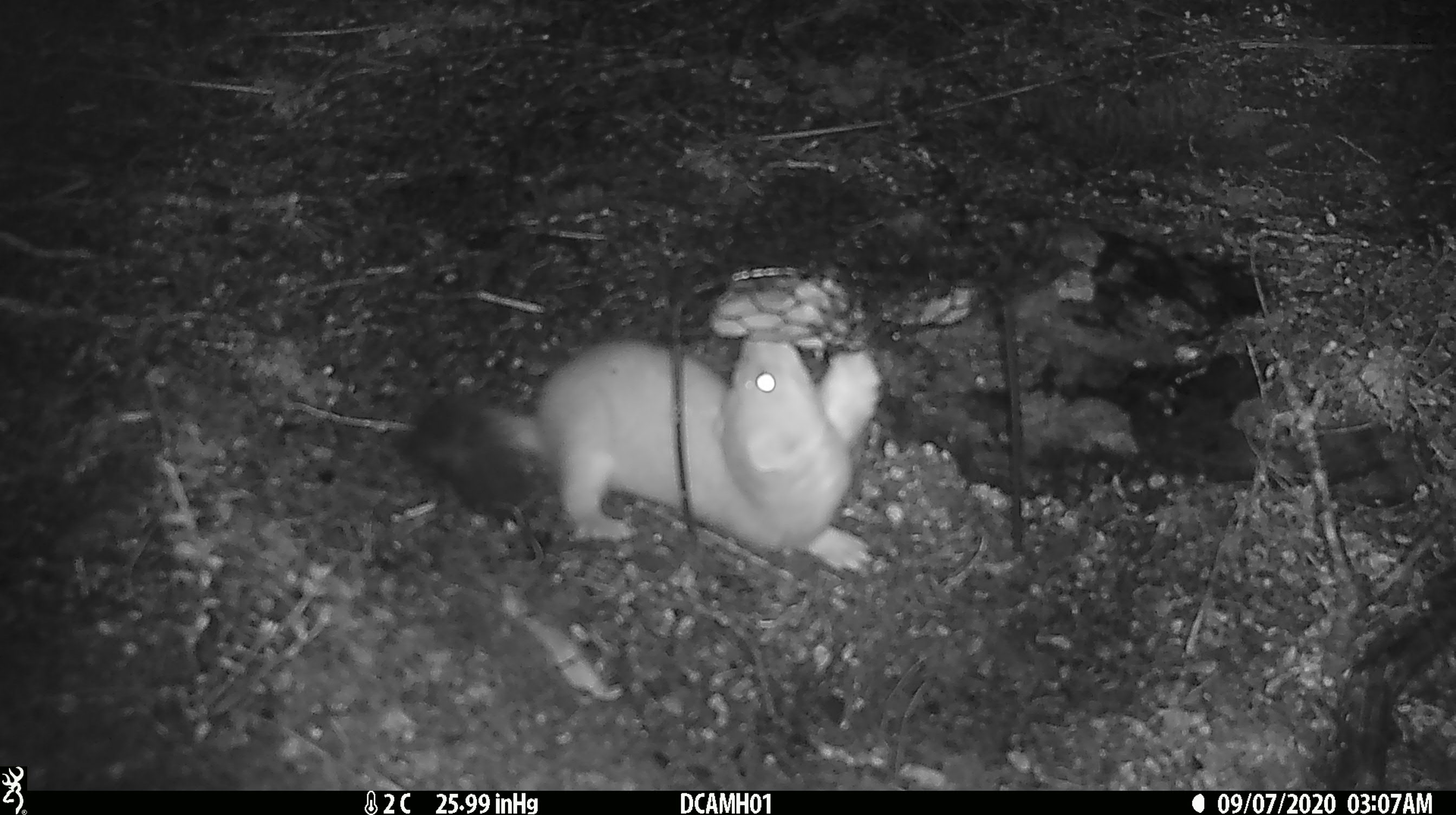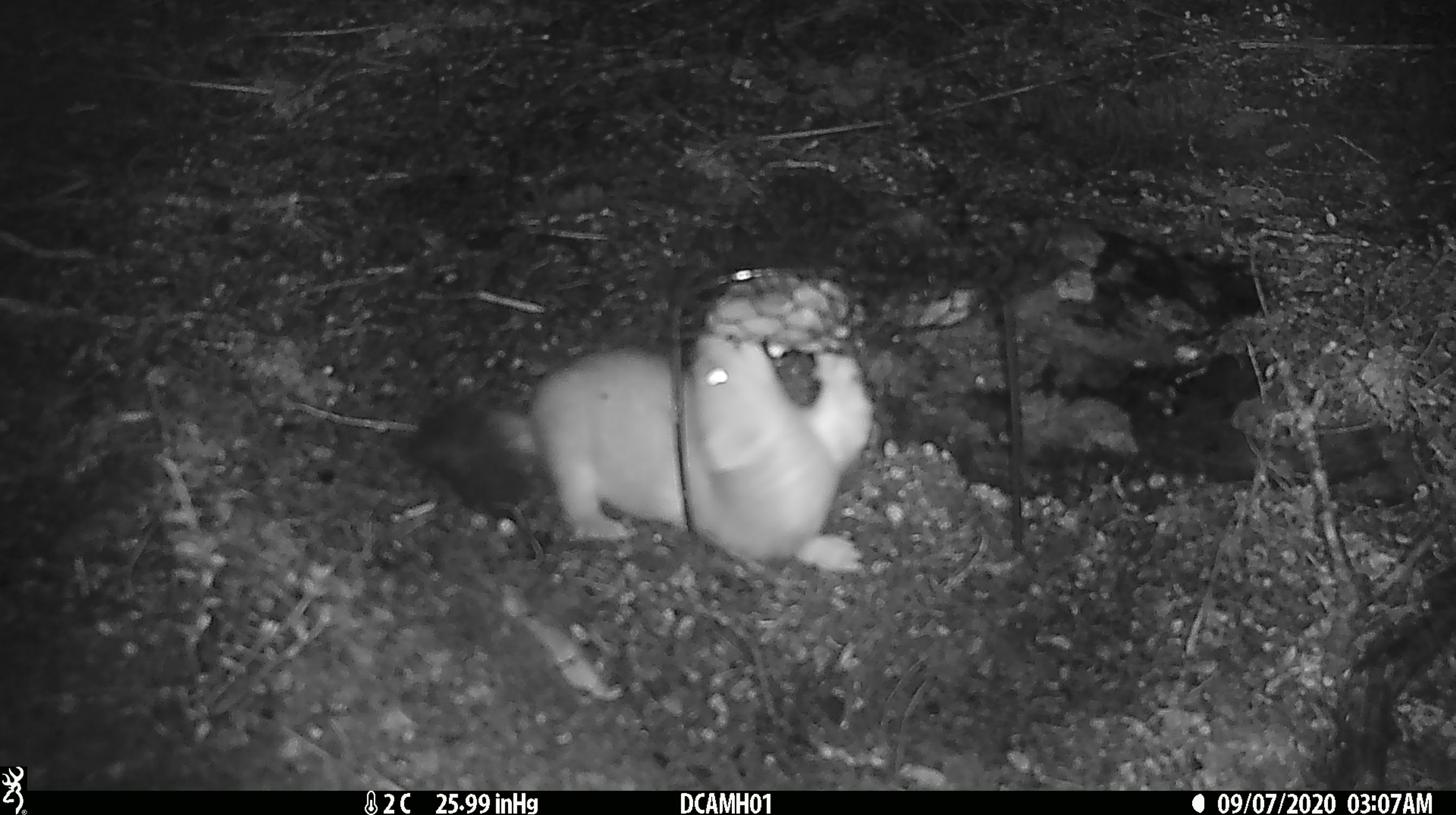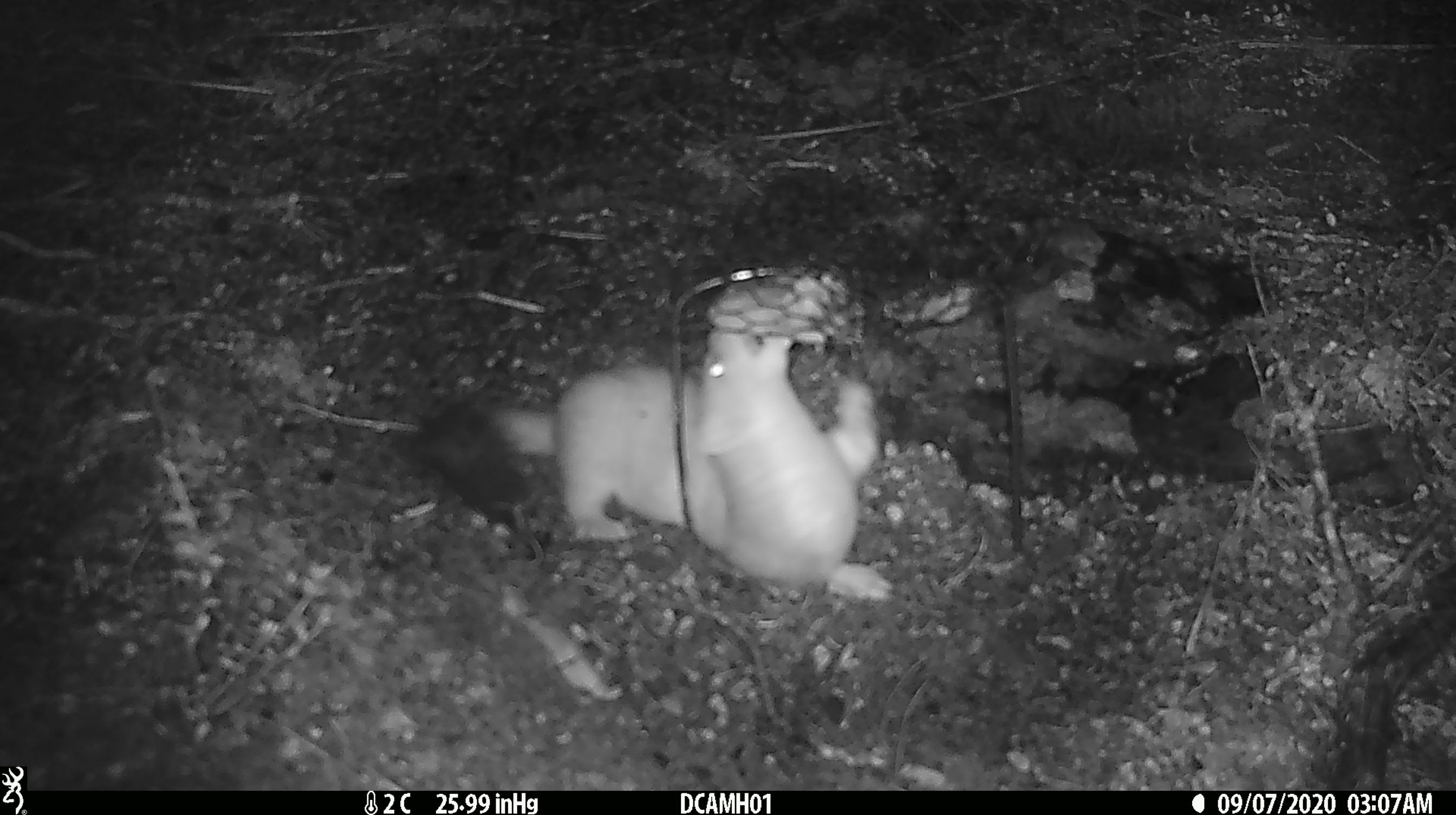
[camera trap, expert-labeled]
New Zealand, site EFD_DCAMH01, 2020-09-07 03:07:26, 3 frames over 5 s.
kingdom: Animalia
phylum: Chordata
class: Mammalia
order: Carnivora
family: Mustelidae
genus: Mustela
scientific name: Mustela erminea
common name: stoat